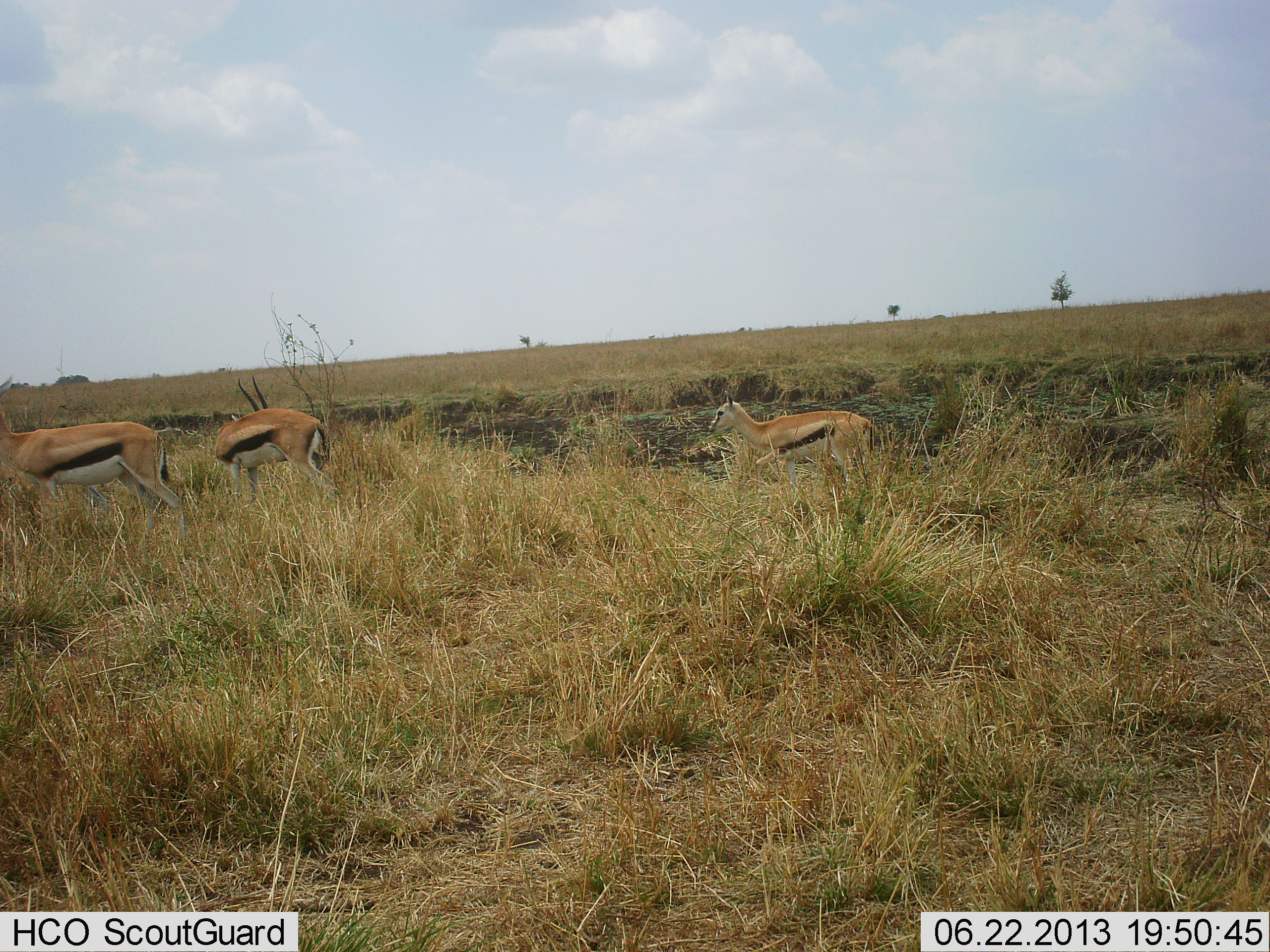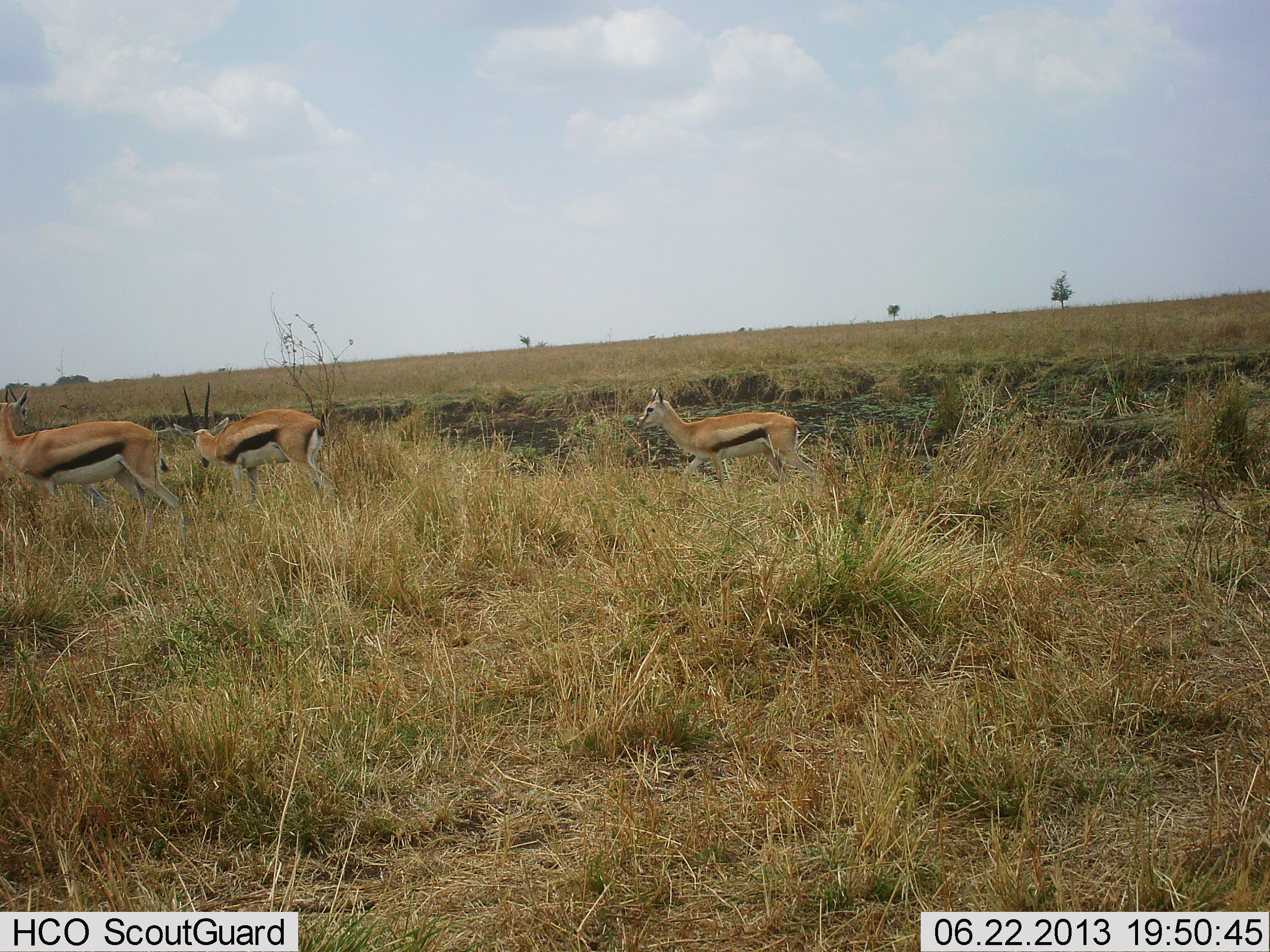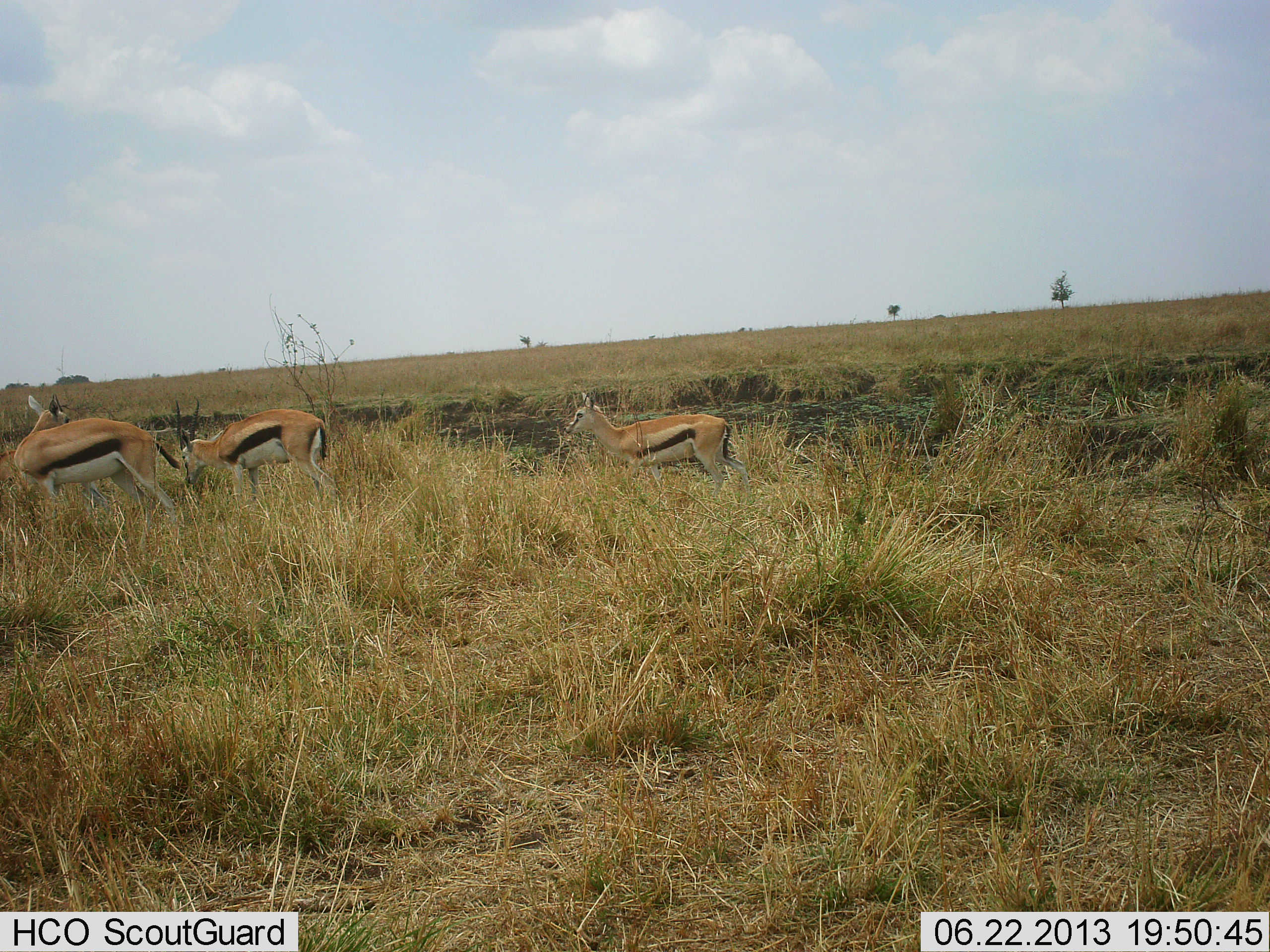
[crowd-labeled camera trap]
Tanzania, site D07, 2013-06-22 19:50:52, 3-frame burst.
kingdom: Animalia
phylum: Chordata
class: Mammalia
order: Artiodactyla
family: Bovidae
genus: Eudorcas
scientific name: Eudorcas thomsonii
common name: thomson's gazelle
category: gazellethomsons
Gazellethomsons (thomson's gazelle) (Eudorcas thomsonii), count 3. Behavior (volunteer vote fractions): standing 70%, resting 0%, moving 70%, interacting 10%. Young present (vote fraction): 10%. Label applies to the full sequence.